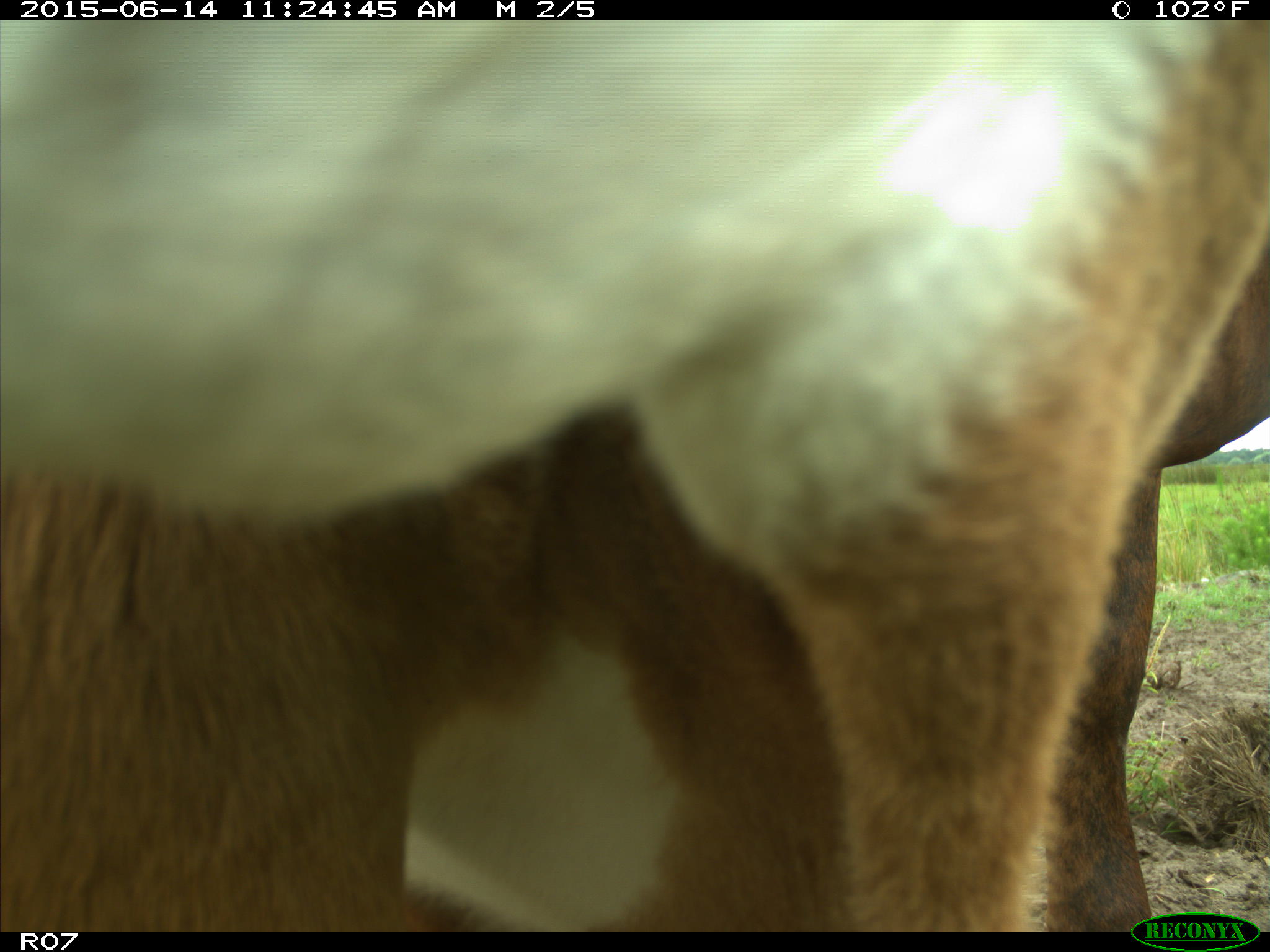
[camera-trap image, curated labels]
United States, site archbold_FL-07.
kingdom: Animalia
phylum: Chordata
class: Mammalia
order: Artiodactyla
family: Bovidae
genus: Bos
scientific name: Bos taurus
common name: domestic cow